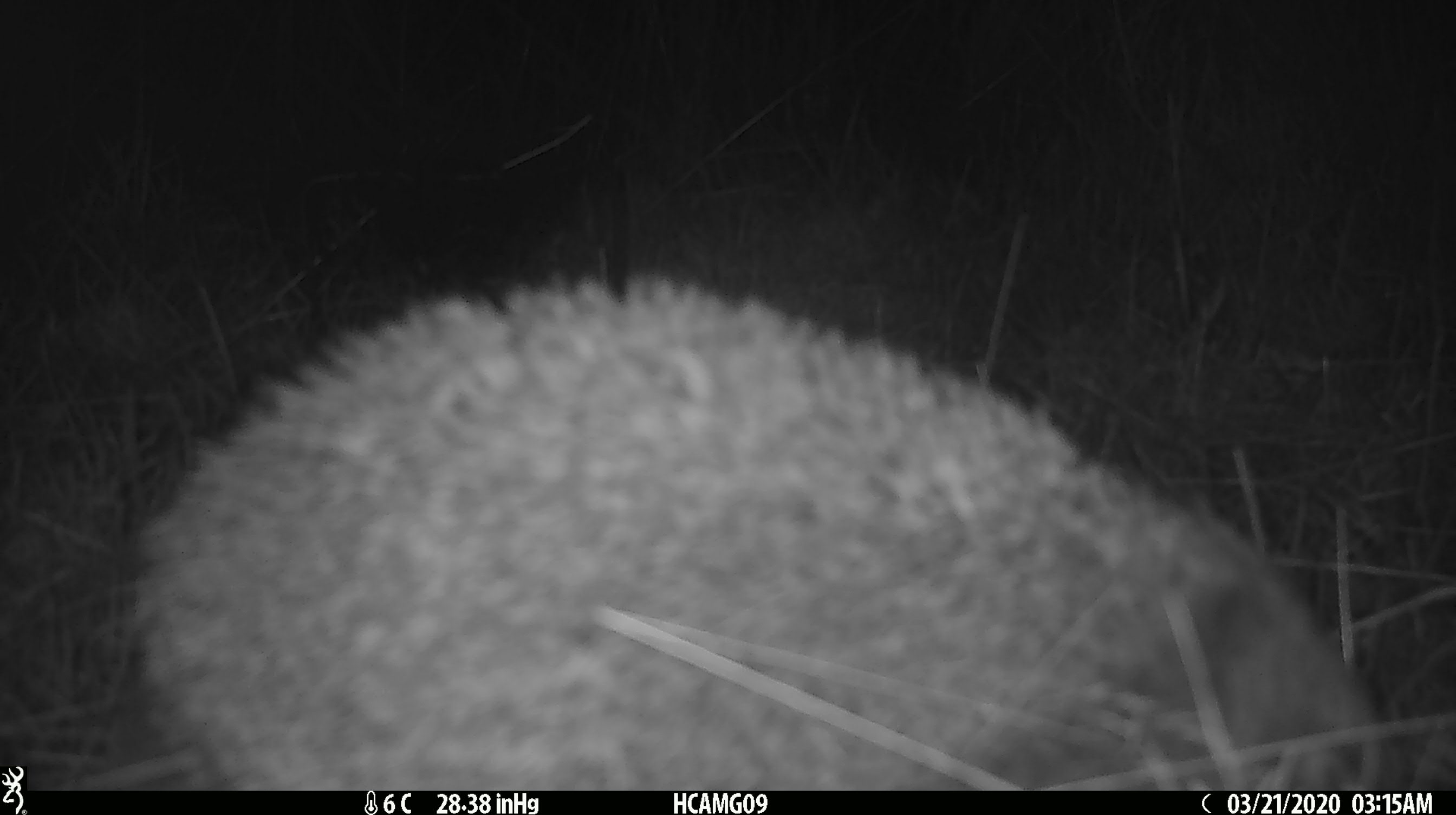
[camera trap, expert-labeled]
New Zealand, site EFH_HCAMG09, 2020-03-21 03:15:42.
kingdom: Animalia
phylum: Chordata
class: Mammalia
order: Eulipotyphla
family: Erinaceidae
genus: Erinaceus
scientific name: Erinaceus europaeus europaeus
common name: european hedgehog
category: hedgehog